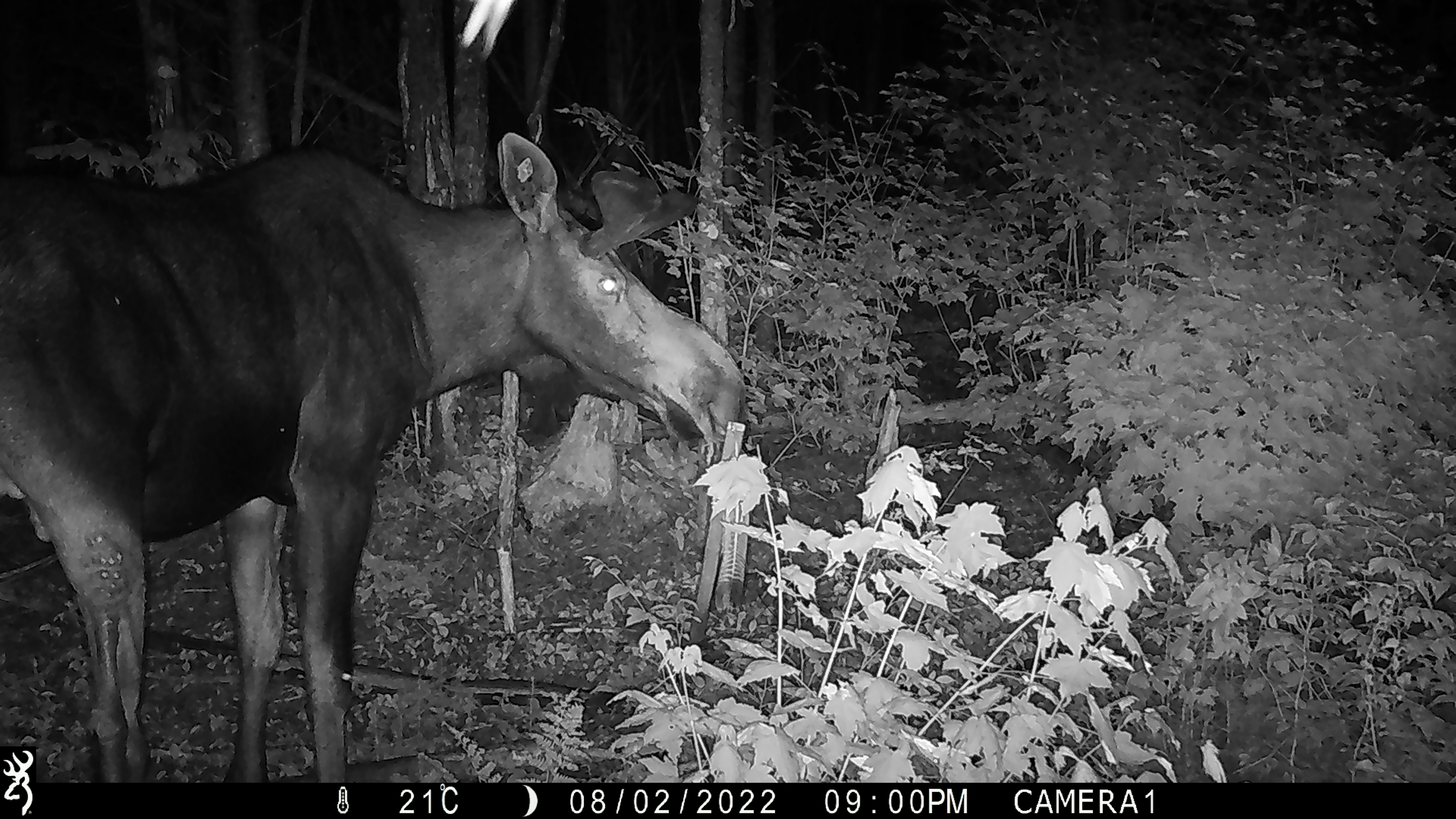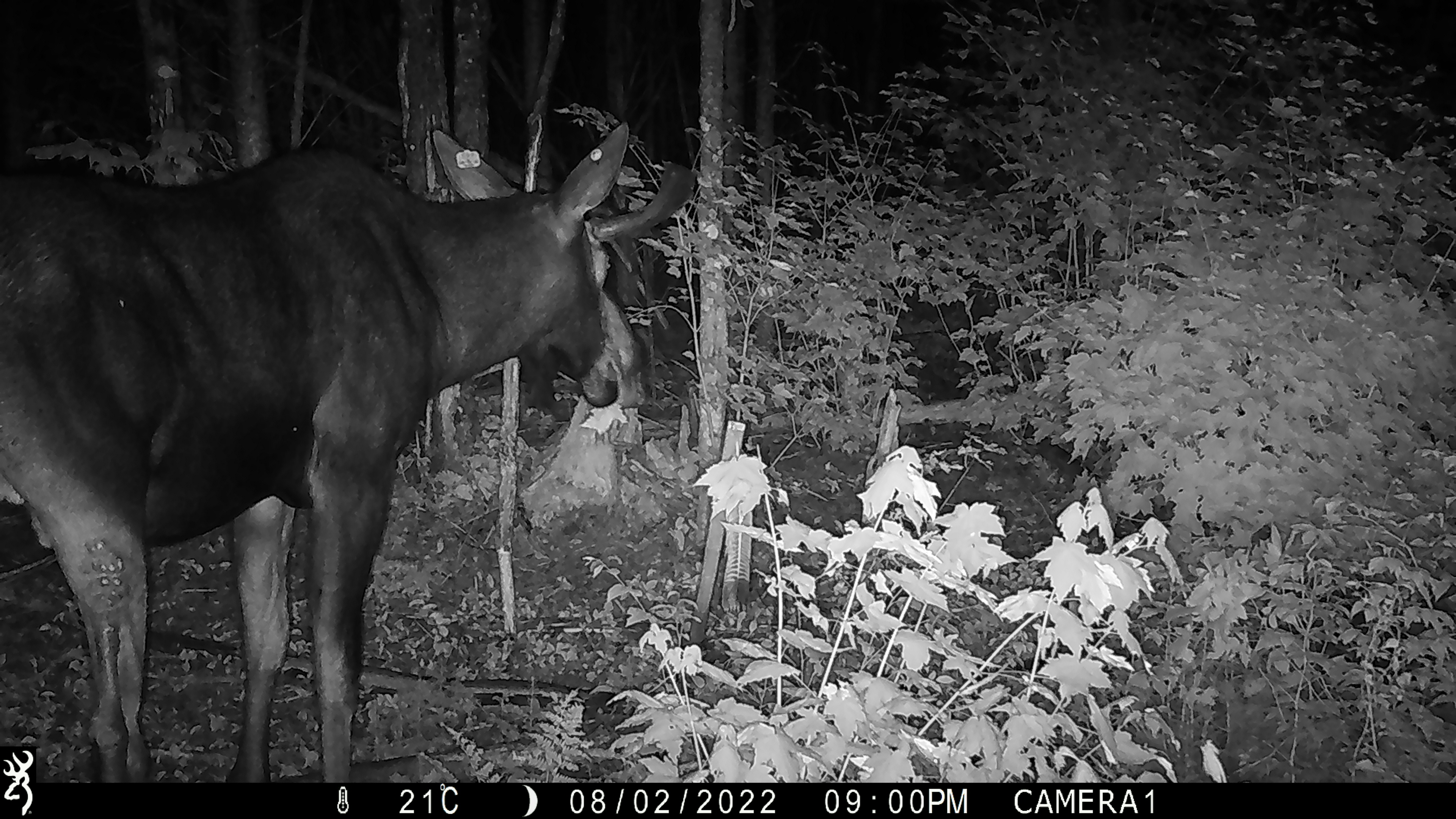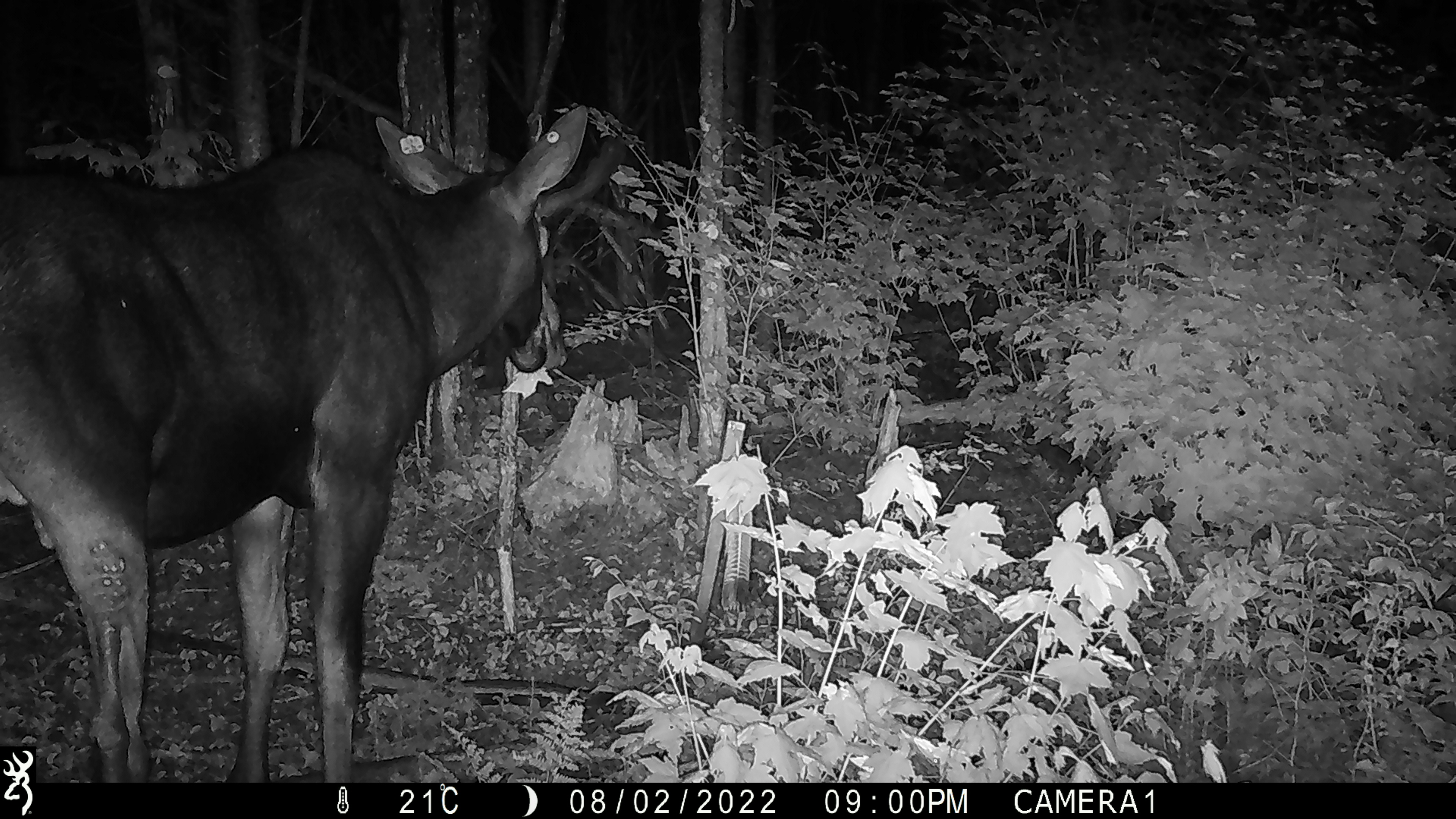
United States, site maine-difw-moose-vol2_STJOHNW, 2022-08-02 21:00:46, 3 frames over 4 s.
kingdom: Animalia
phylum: Chordata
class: Mammalia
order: Artiodactyla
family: Cervidae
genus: Alces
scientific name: Alces alces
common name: moose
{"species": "moose (Alces alces)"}